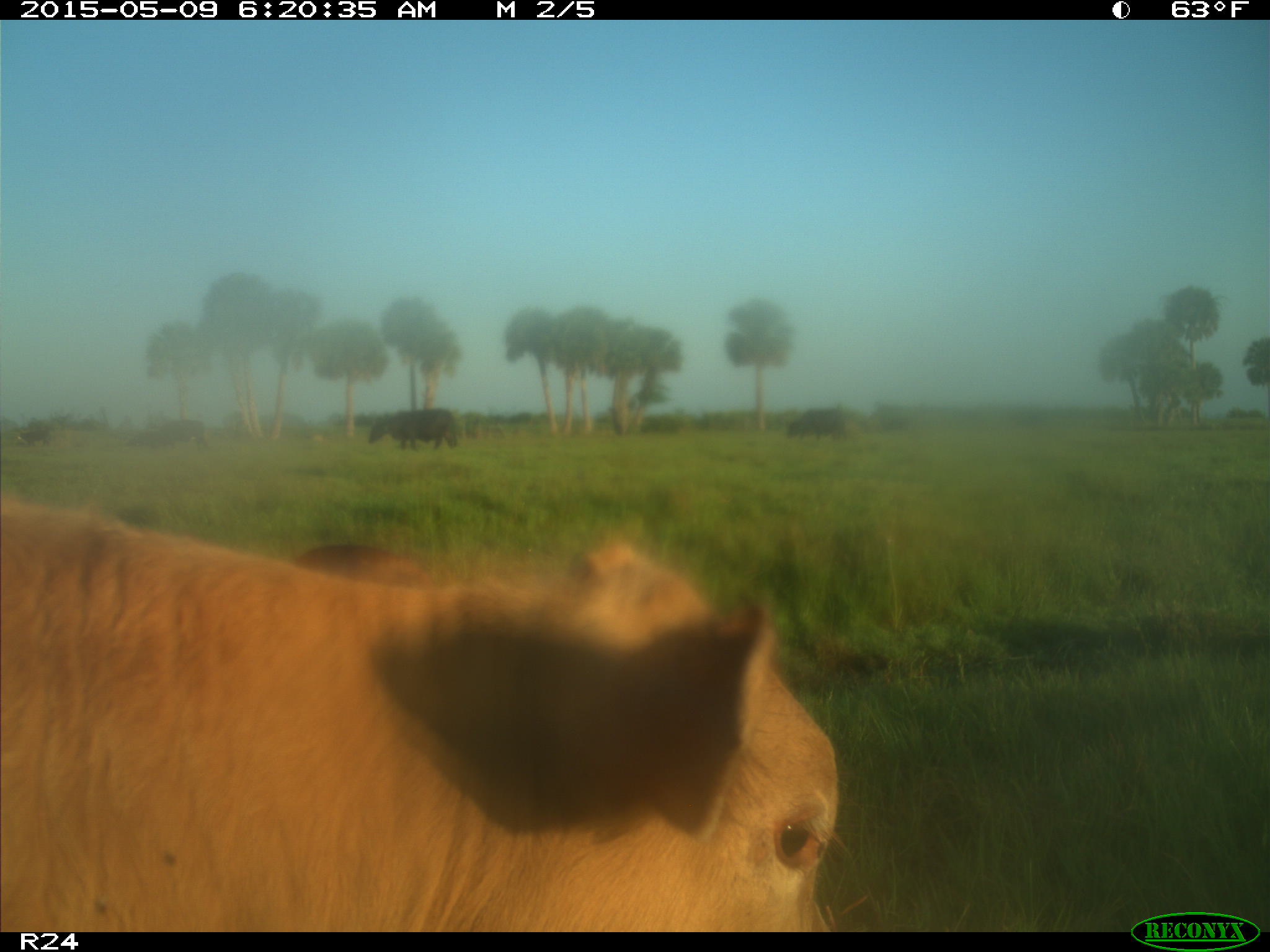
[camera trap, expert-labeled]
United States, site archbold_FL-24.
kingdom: Animalia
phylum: Chordata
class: Mammalia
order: Artiodactyla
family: Bovidae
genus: Bos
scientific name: Bos taurus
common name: domestic cow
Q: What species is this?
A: Bos taurus (domestic cow).